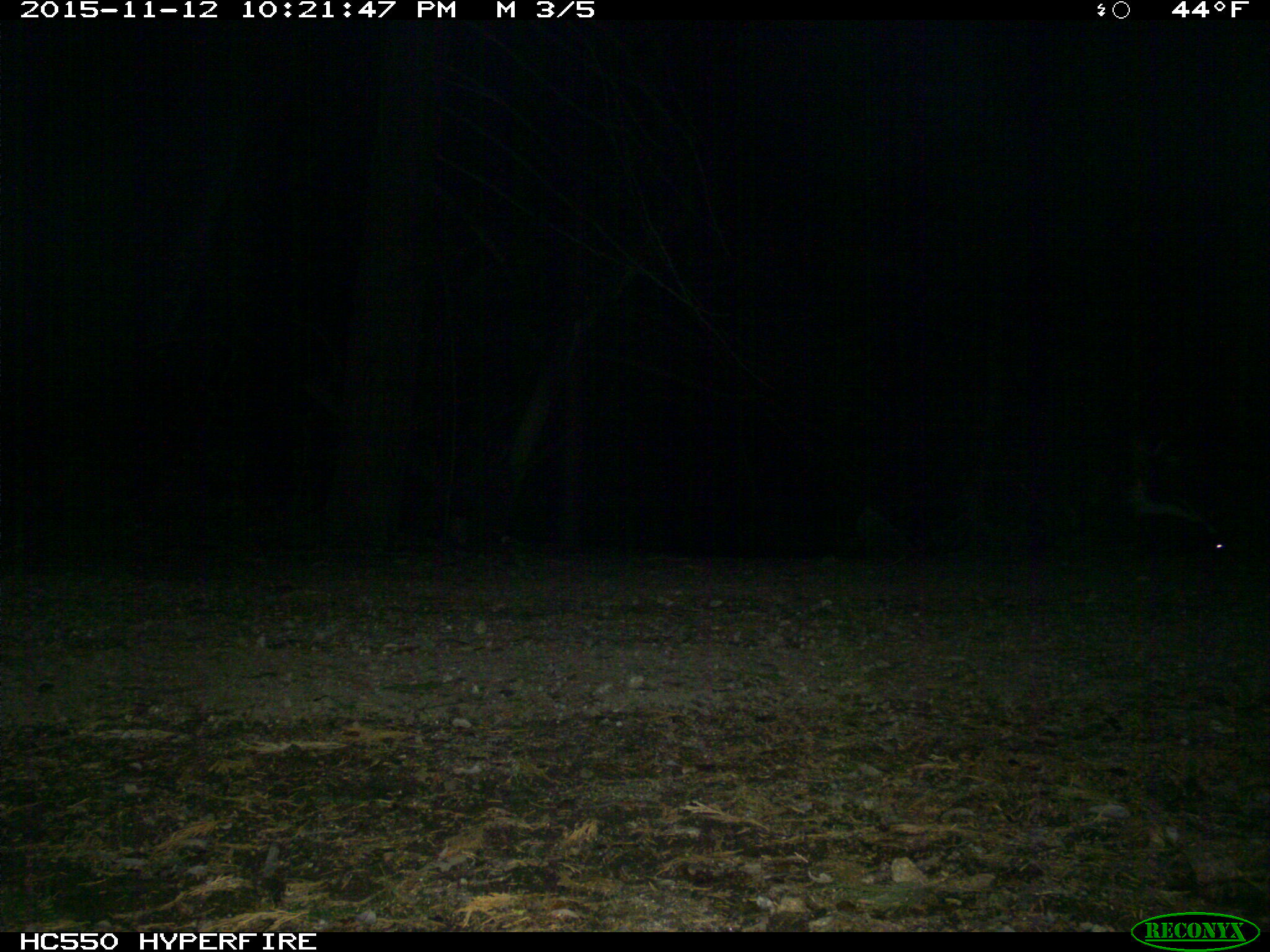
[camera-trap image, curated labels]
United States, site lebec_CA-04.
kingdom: Animalia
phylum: Chordata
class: Mammalia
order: Carnivora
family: Mephitidae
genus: Mephitis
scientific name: Mephitis mephitis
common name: striped skunk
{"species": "Mephitis mephitis (striped skunk)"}